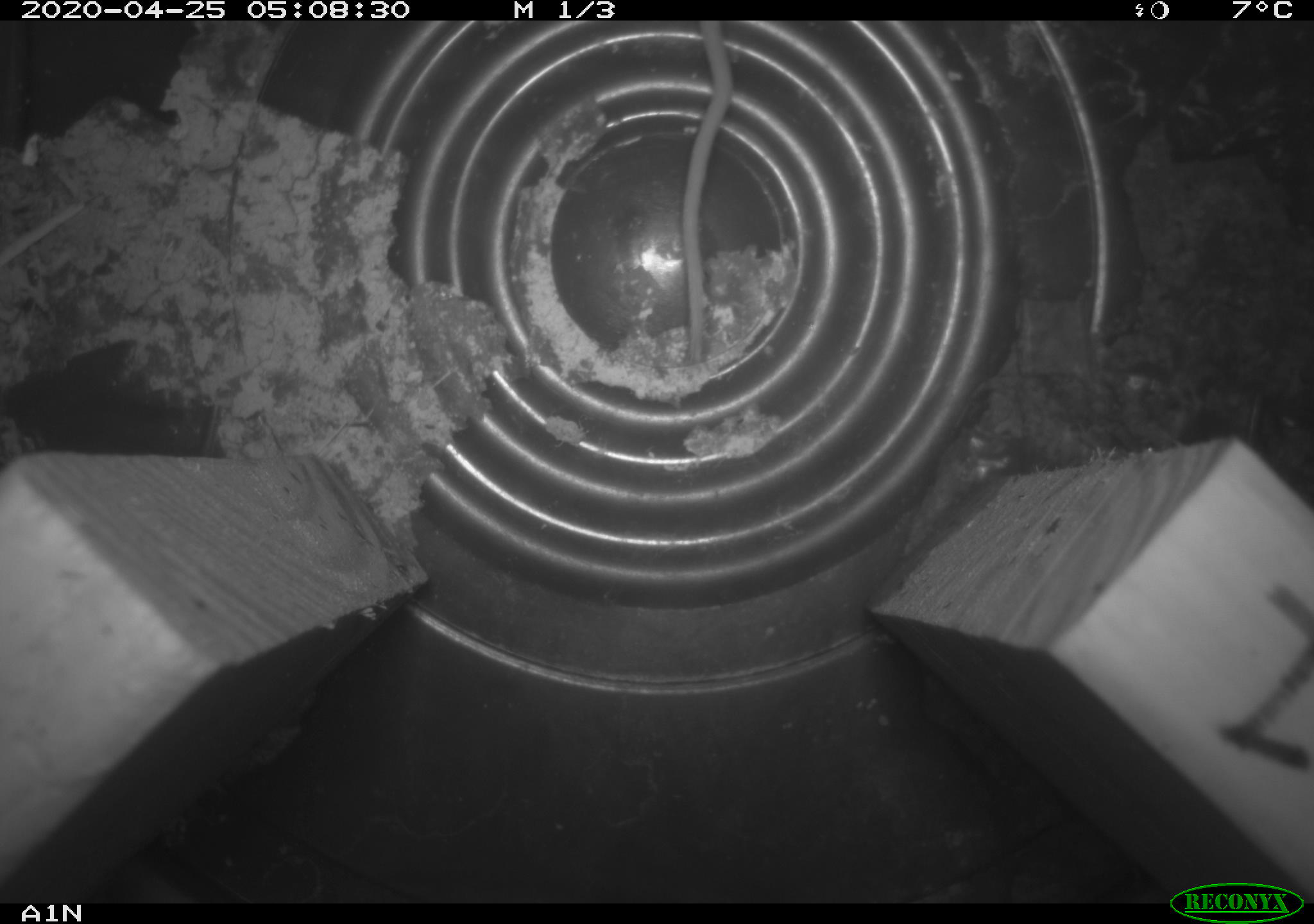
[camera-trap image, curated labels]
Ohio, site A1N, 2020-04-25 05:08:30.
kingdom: Animalia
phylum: Chordata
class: Mammalia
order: Rodentia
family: Cricetidae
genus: Peromyscus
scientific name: Peromyscus leucopus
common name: white-footed mouse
White-footed mouse (Peromyscus leucopus).